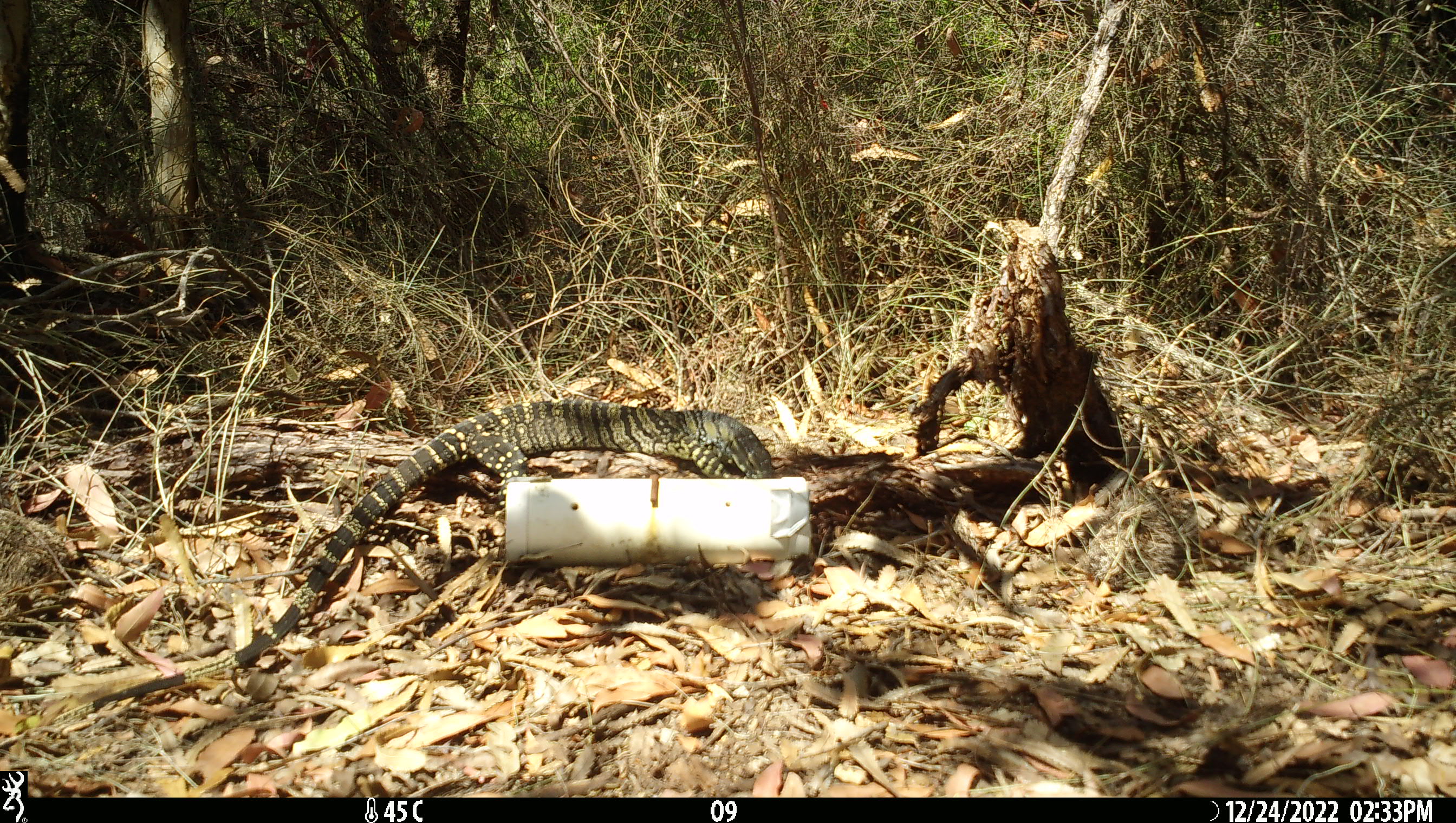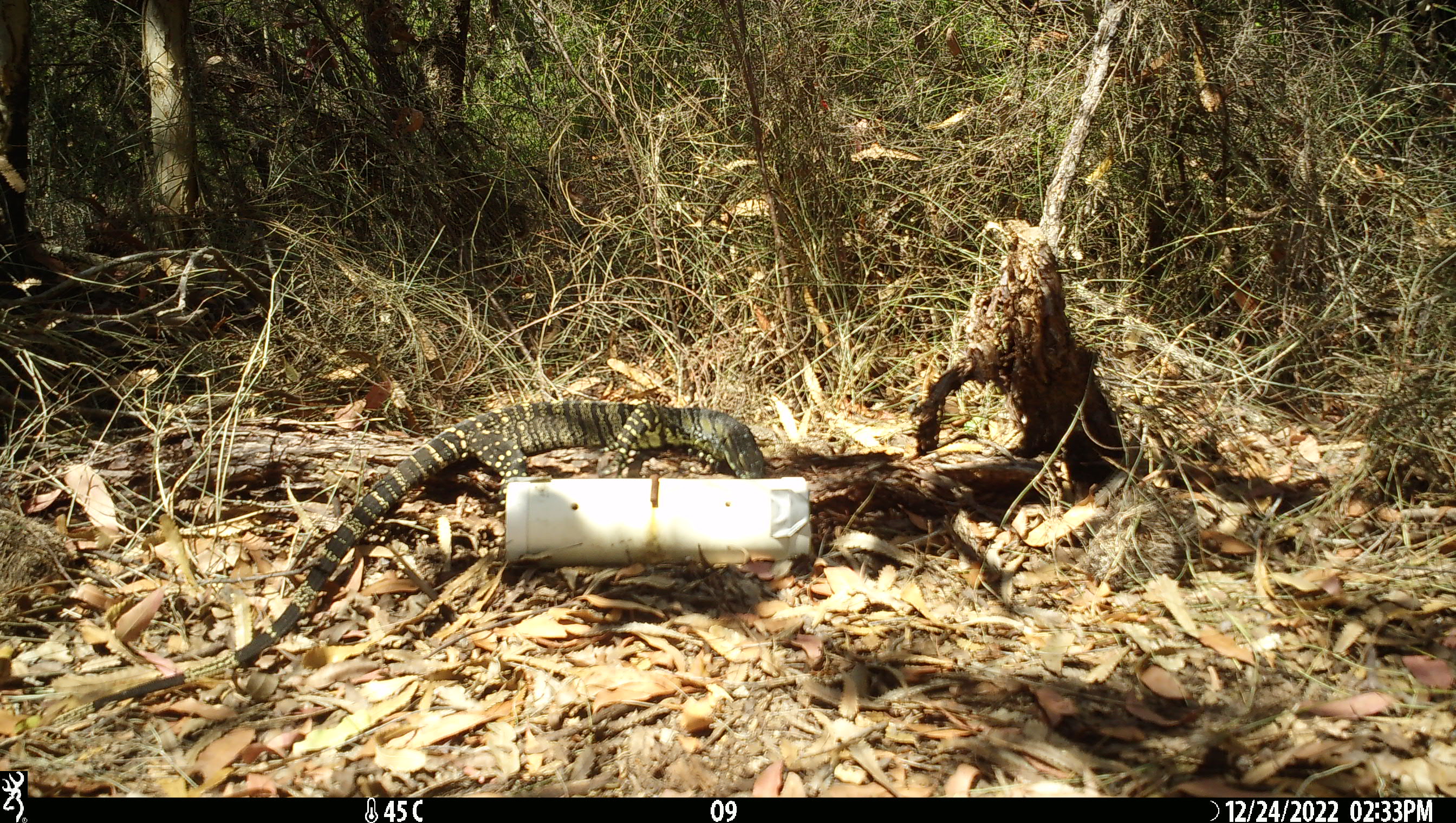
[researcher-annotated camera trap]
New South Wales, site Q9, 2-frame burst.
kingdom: Animalia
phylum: Chordata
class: Reptilia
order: Squamata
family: Varanidae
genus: Varanus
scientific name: Varanus varius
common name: lace monitor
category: goanna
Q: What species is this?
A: Goanna (lace monitor) (Varanus varius).